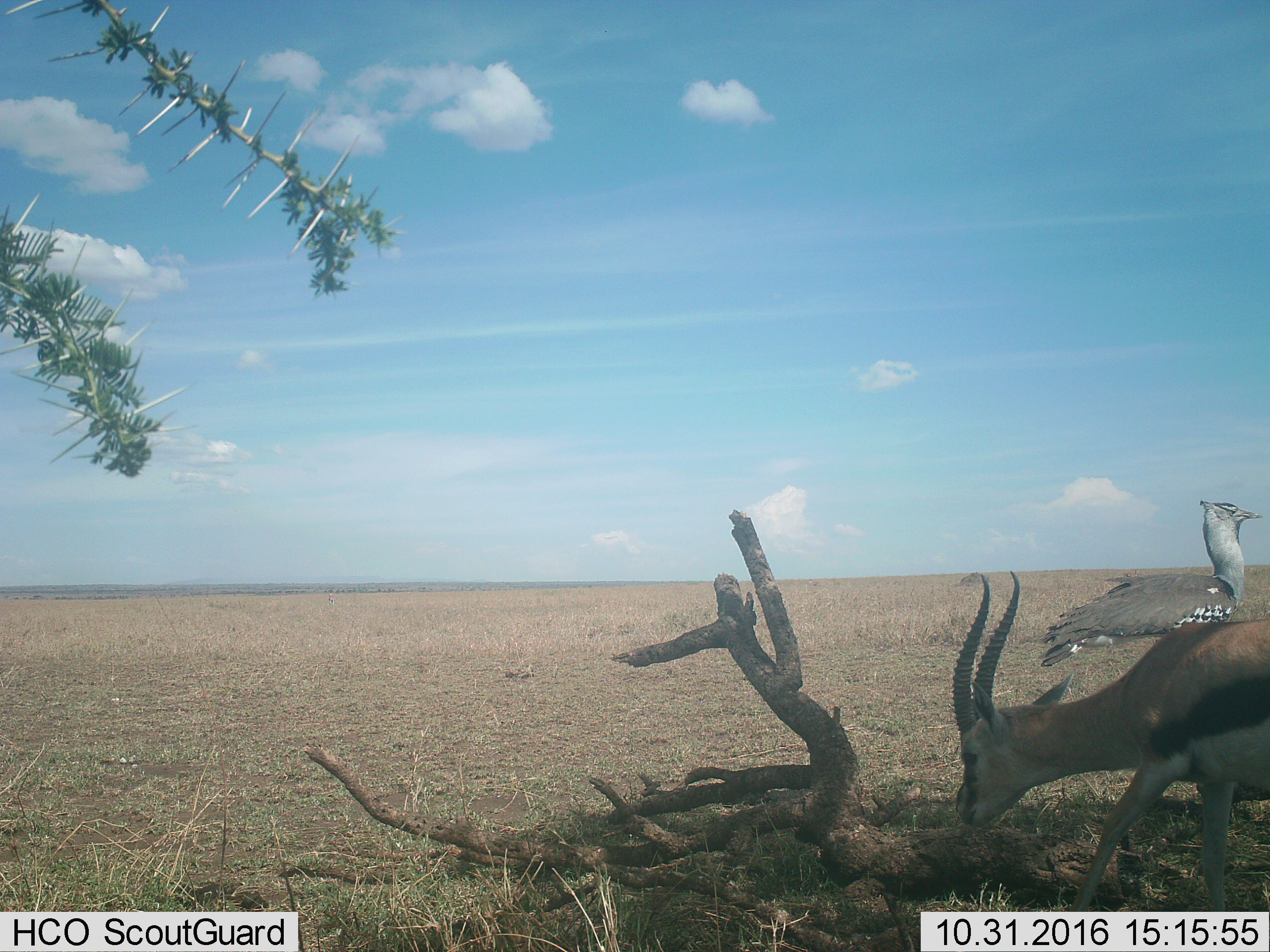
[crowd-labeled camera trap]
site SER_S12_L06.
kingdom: Animalia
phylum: Chordata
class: Aves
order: Otidiformes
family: Otididae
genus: Ardeotis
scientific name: Ardeotis kori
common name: kori bustard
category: bustardkori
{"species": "bustardkori (kori bustard) (Ardeotis kori)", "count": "1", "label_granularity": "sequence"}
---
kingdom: Animalia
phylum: Chordata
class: Mammalia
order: Artiodactyla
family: Bovidae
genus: Eudorcas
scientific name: Eudorcas thomsonii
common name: thomson's gazelle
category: gazellethomsons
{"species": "gazellethomsons (thomson's gazelle) (Eudorcas thomsonii)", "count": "1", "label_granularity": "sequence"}